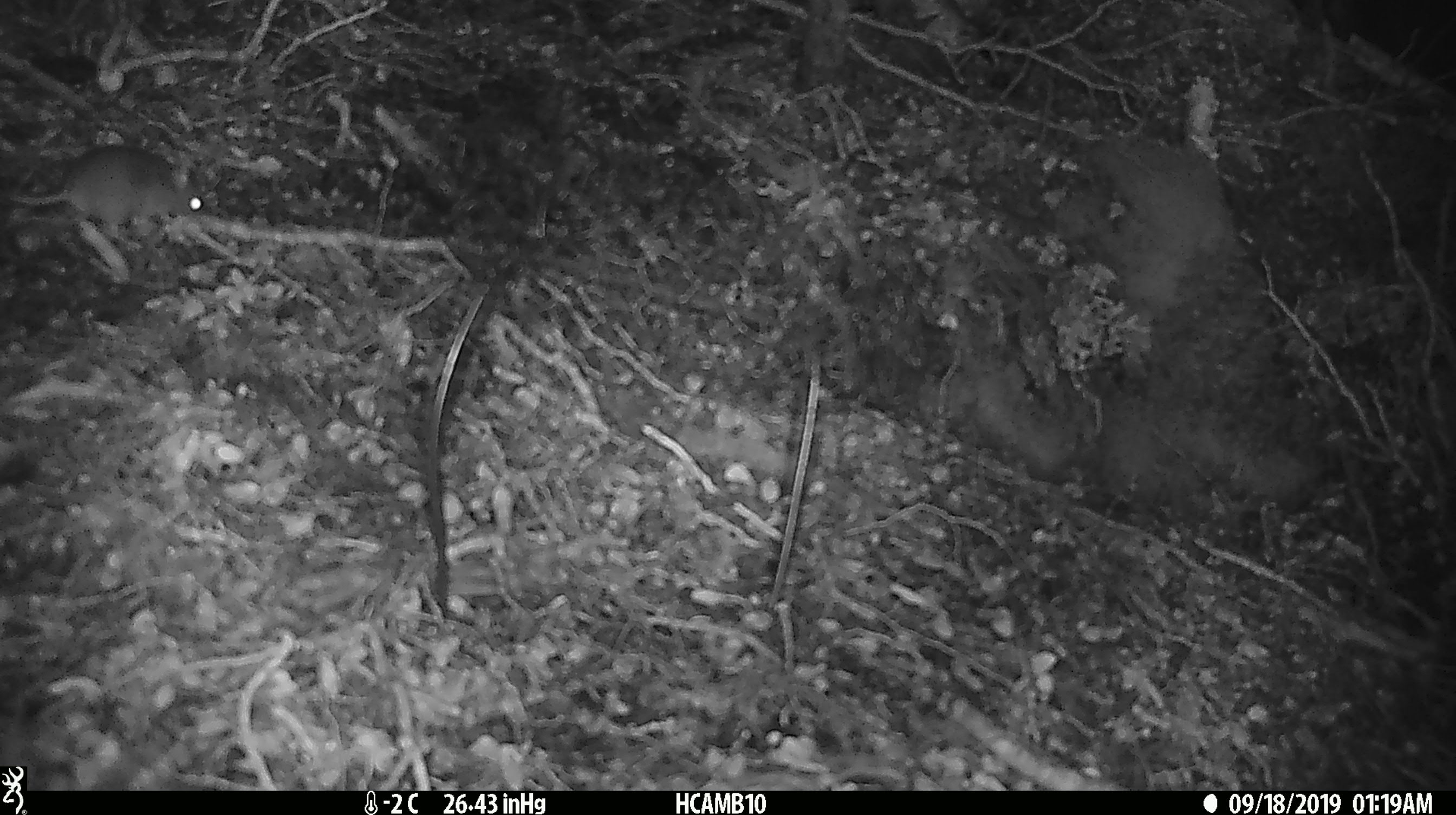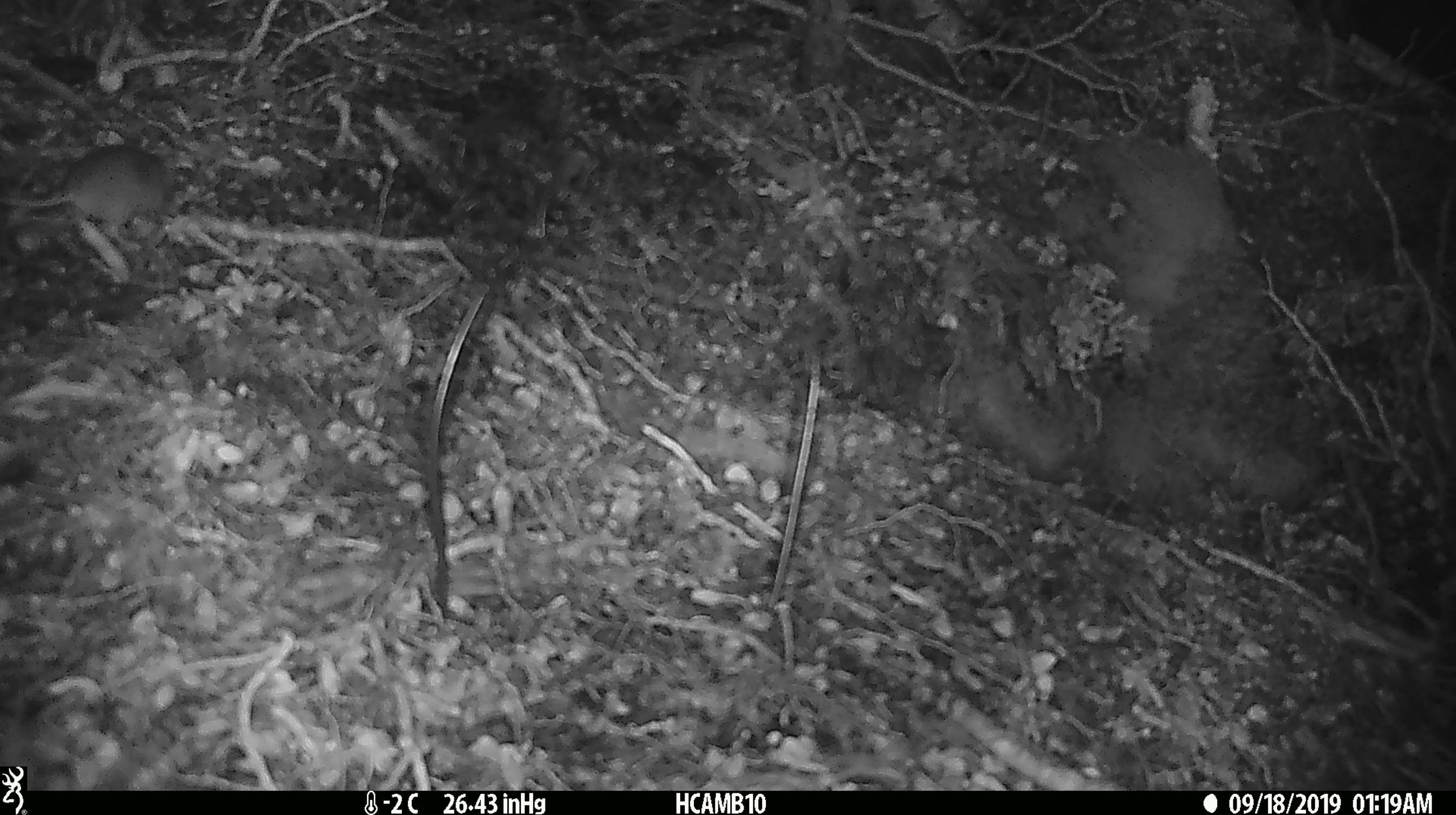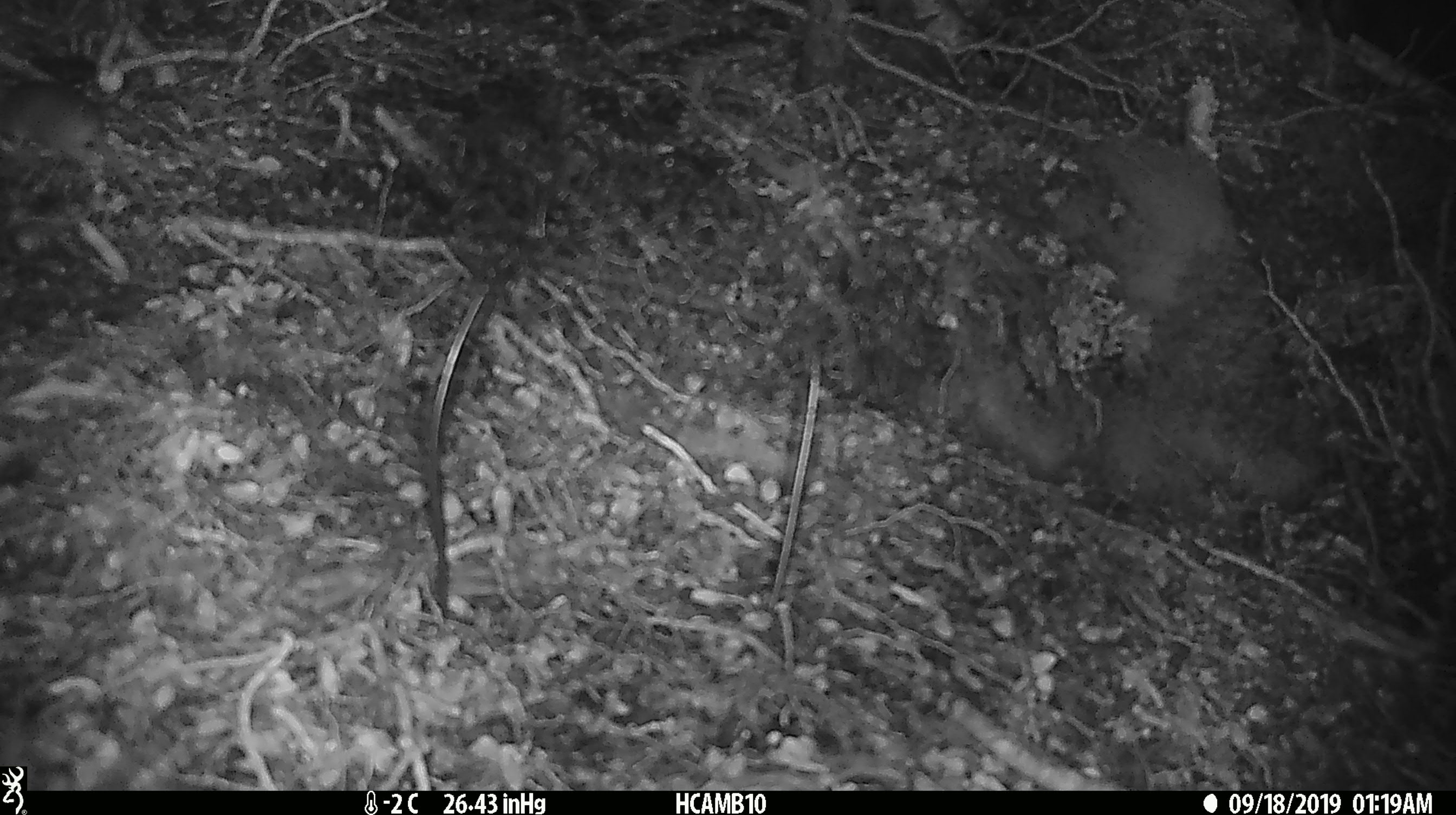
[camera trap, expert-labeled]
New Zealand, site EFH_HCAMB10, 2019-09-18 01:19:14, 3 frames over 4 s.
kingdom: Animalia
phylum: Chordata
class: Mammalia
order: Rodentia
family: Muridae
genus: Mus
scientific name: Mus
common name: mouse